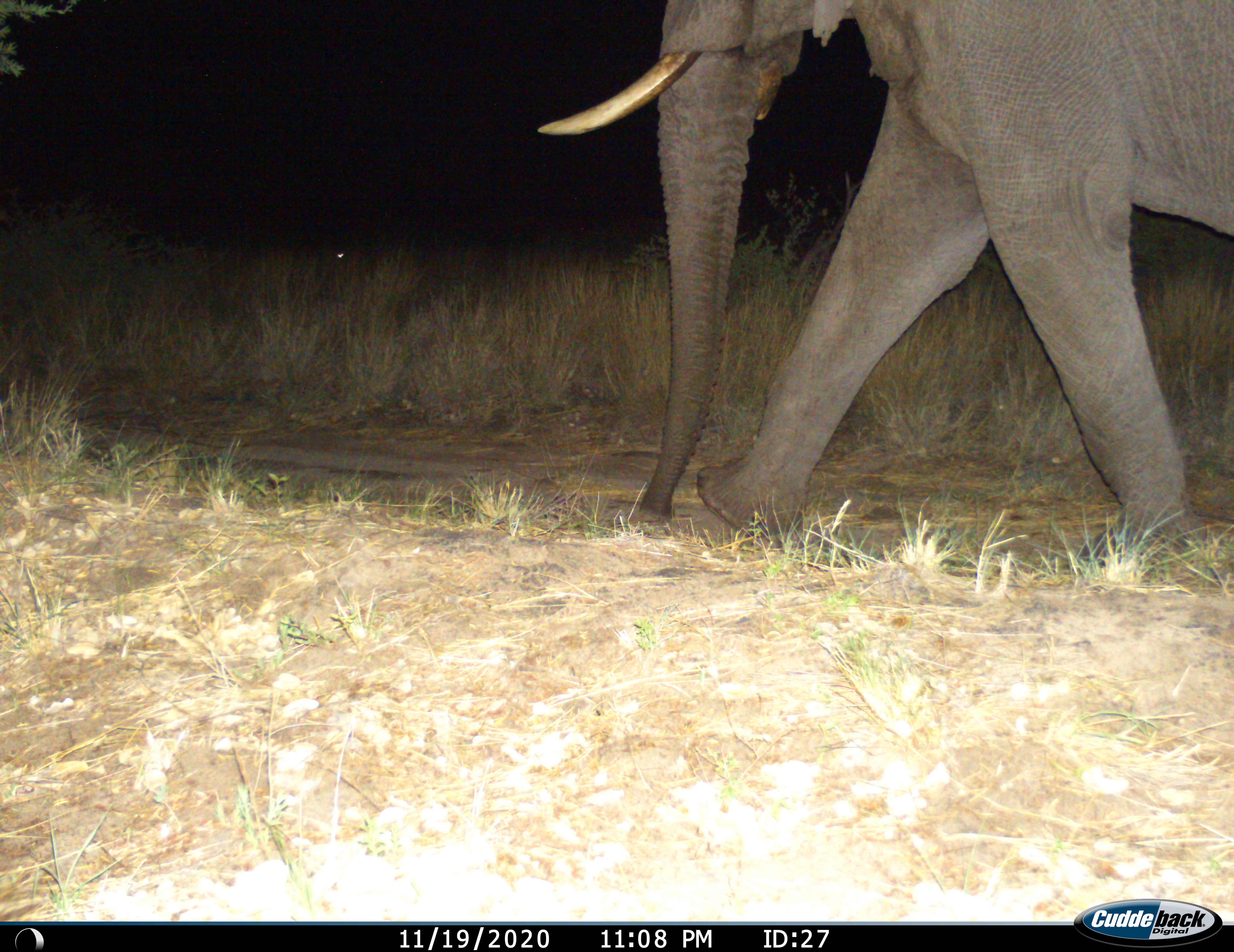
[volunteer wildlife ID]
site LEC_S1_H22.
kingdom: Animalia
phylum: Chordata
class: Mammalia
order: Proboscidea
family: Elephantidae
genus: Loxodonta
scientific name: Loxodonta africana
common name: african bush elephant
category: elephant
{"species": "elephant (african bush elephant) (Loxodonta africana)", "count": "1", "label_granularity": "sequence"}